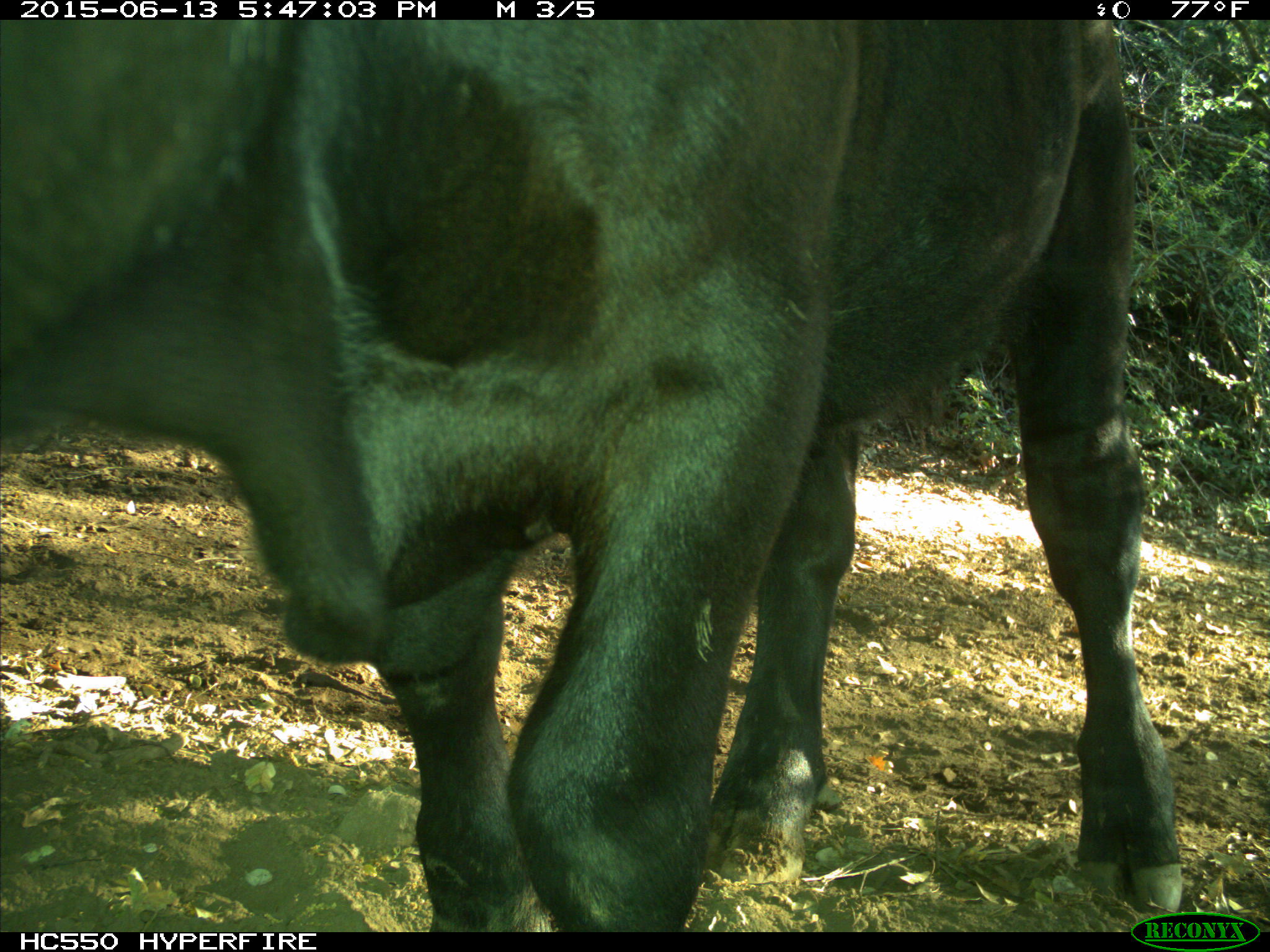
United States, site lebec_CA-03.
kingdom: Animalia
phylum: Chordata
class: Mammalia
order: Artiodactyla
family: Bovidae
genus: Bos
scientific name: Bos taurus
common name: domestic cow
Bos taurus (domestic cow).